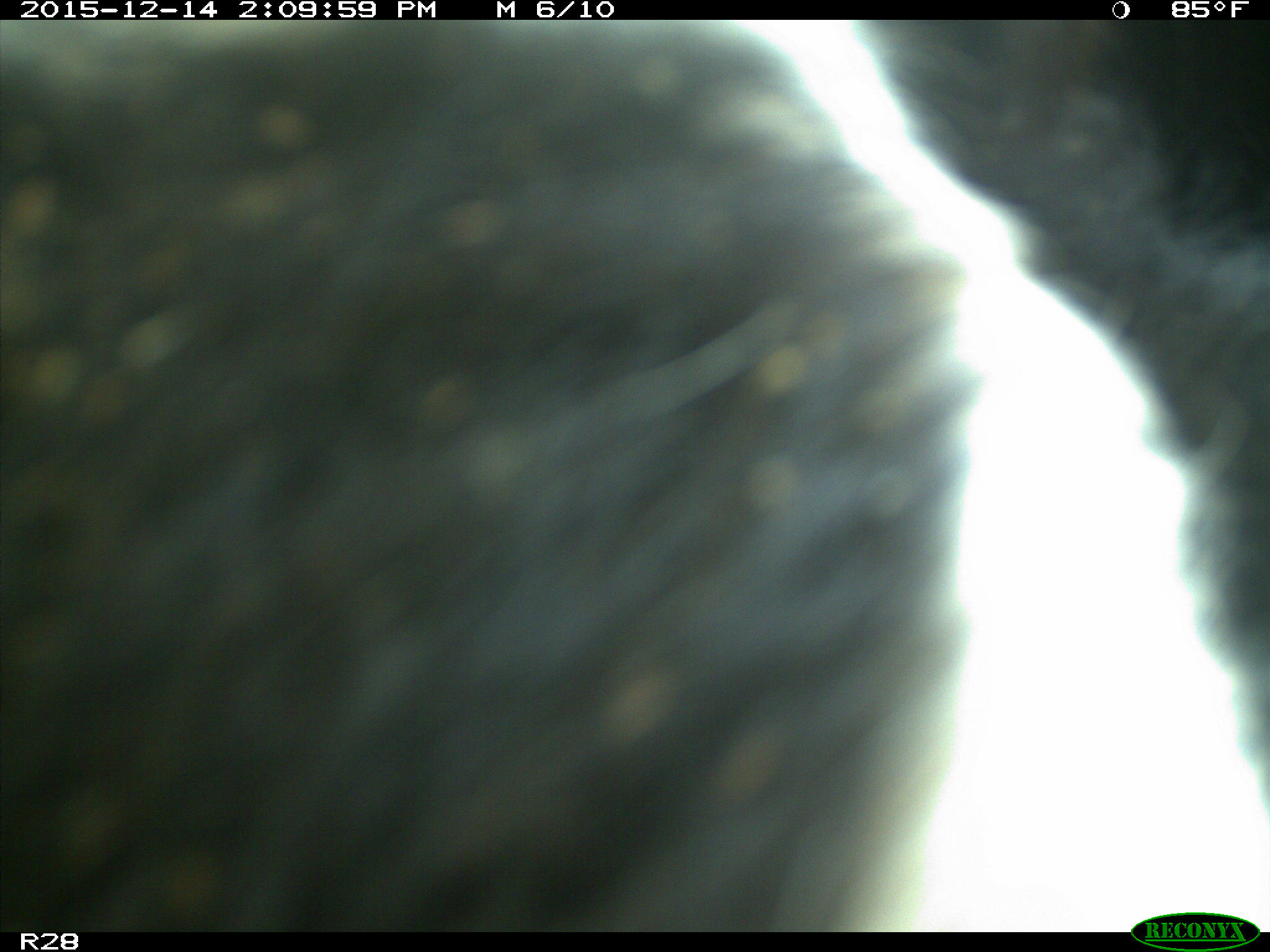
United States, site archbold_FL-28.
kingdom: Animalia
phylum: Chordata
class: Mammalia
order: Artiodactyla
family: Bovidae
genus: Bos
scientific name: Bos taurus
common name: domestic cow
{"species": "Bos taurus (domestic cow)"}